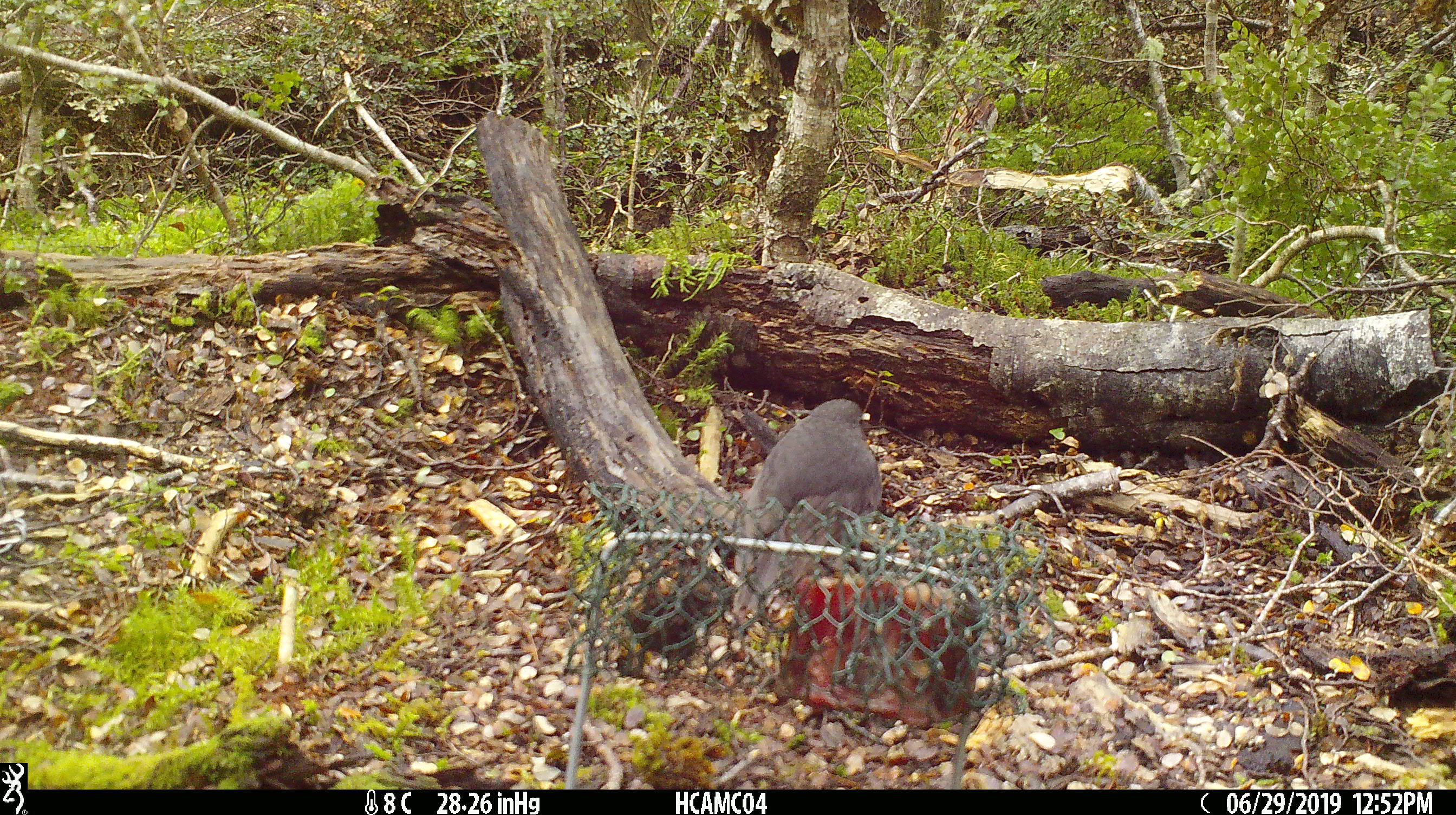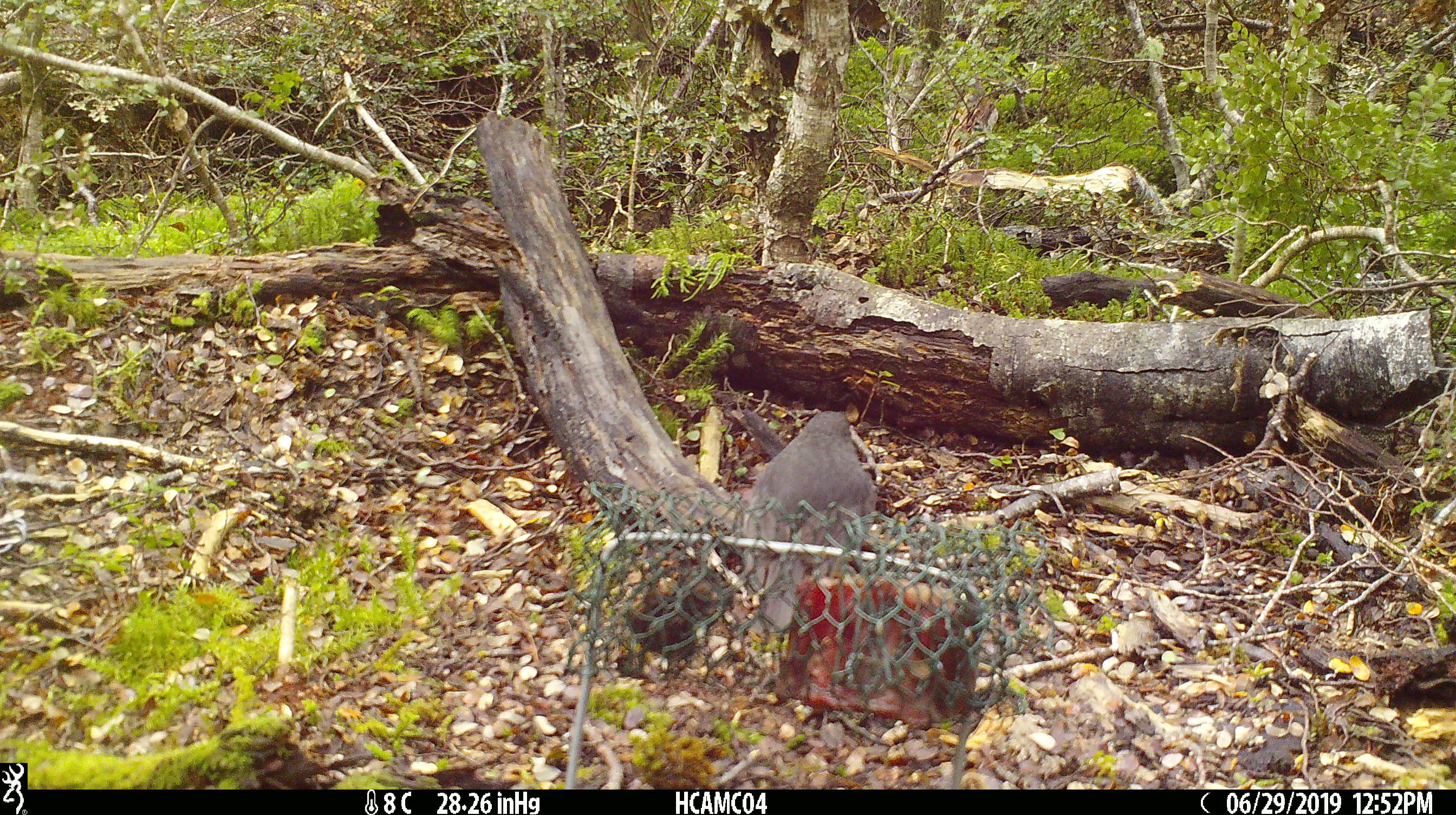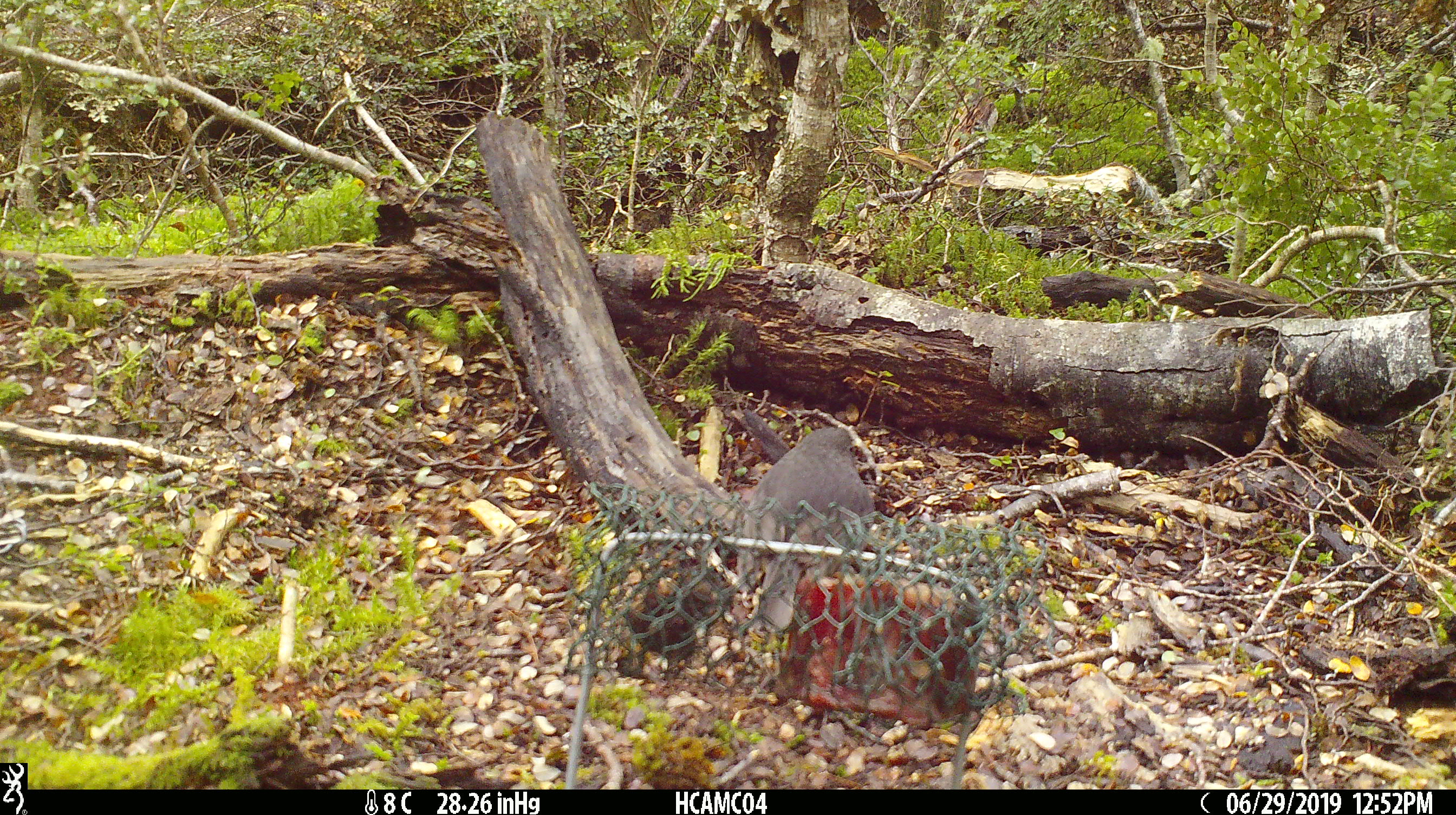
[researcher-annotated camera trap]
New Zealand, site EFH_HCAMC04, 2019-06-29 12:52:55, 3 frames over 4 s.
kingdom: Animalia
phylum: Chordata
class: Aves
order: Passeriformes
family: Petroicidae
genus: Petroica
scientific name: Petroica australis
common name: new zealand robin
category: robin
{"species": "robin (new zealand robin) (Petroica australis)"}